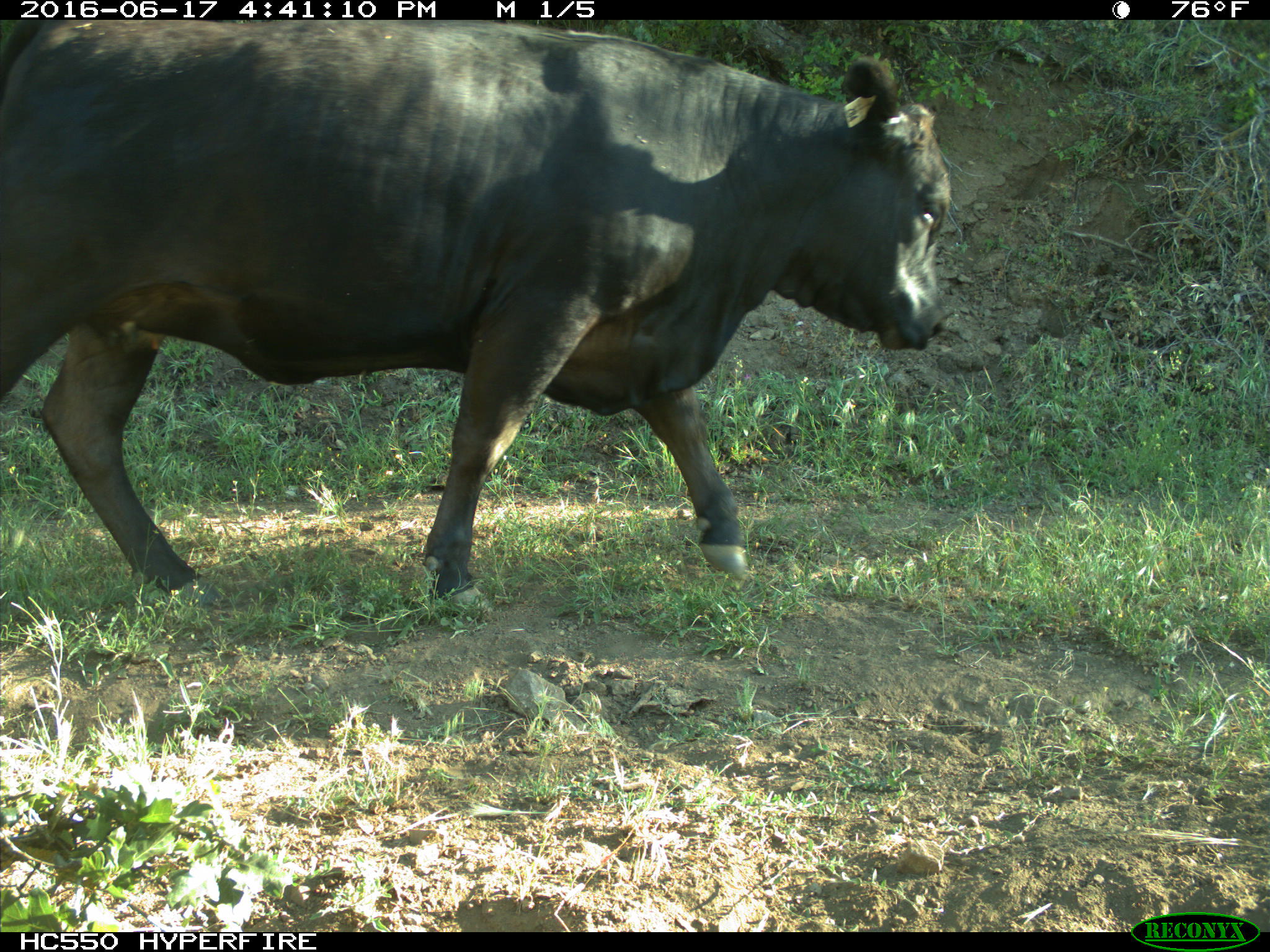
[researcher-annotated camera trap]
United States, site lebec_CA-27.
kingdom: Animalia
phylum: Chordata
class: Mammalia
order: Artiodactyla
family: Bovidae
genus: Bos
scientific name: Bos taurus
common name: domestic cow